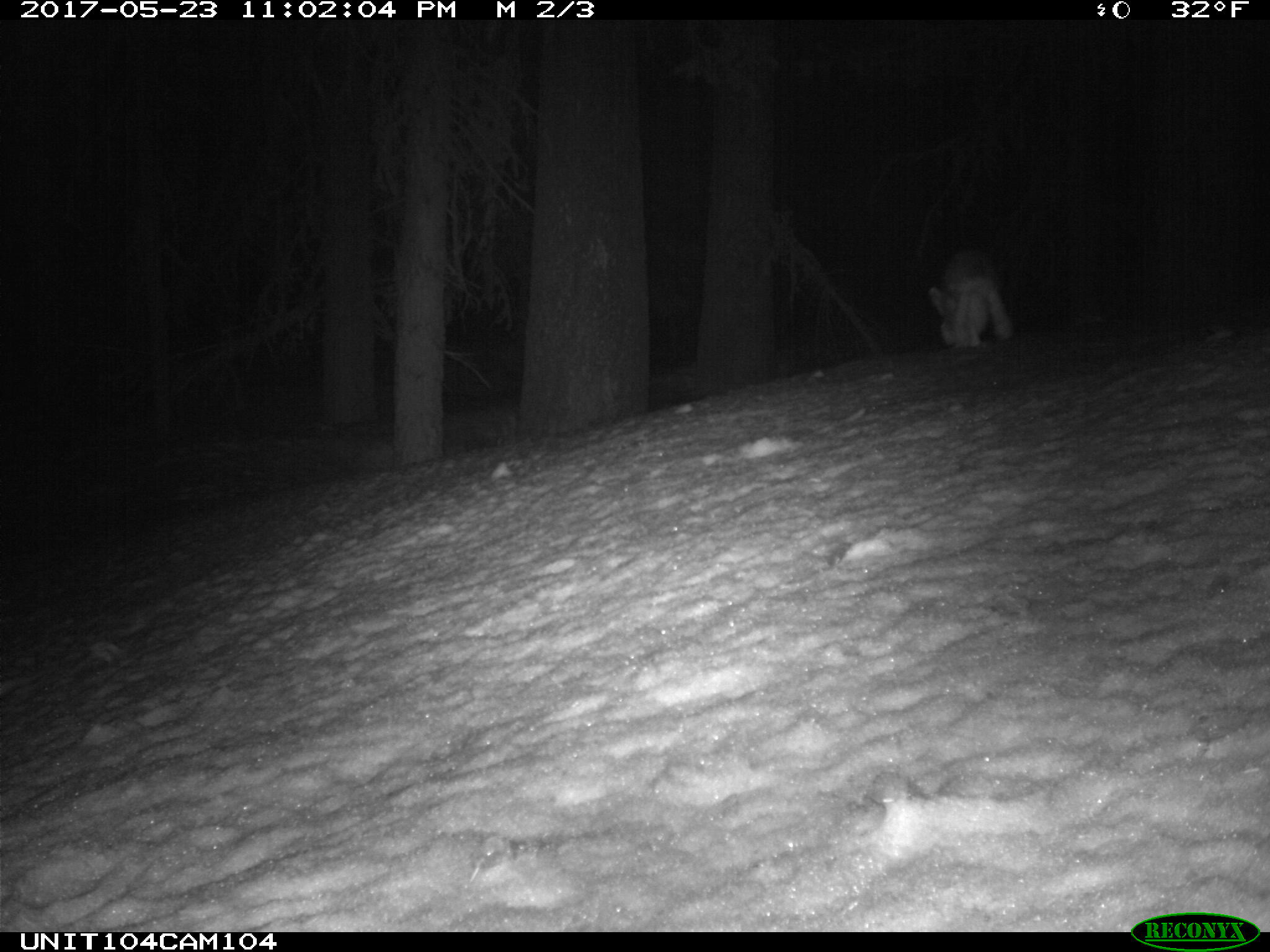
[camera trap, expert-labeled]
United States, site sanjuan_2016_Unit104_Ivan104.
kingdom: Animalia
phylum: Chordata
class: Mammalia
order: Lagomorpha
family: Leporidae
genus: Lepus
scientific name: Lepus americanus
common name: snowshoe hare